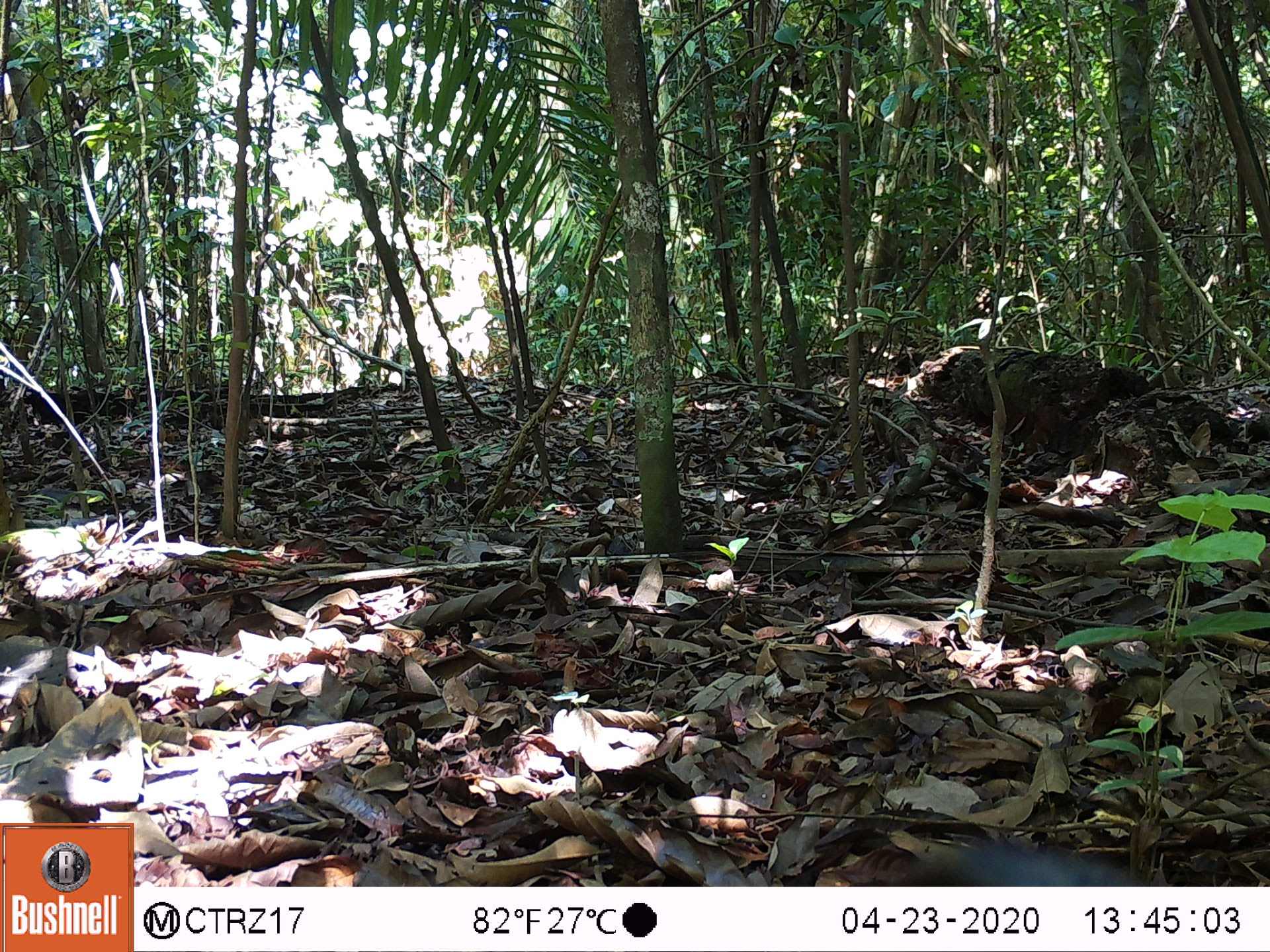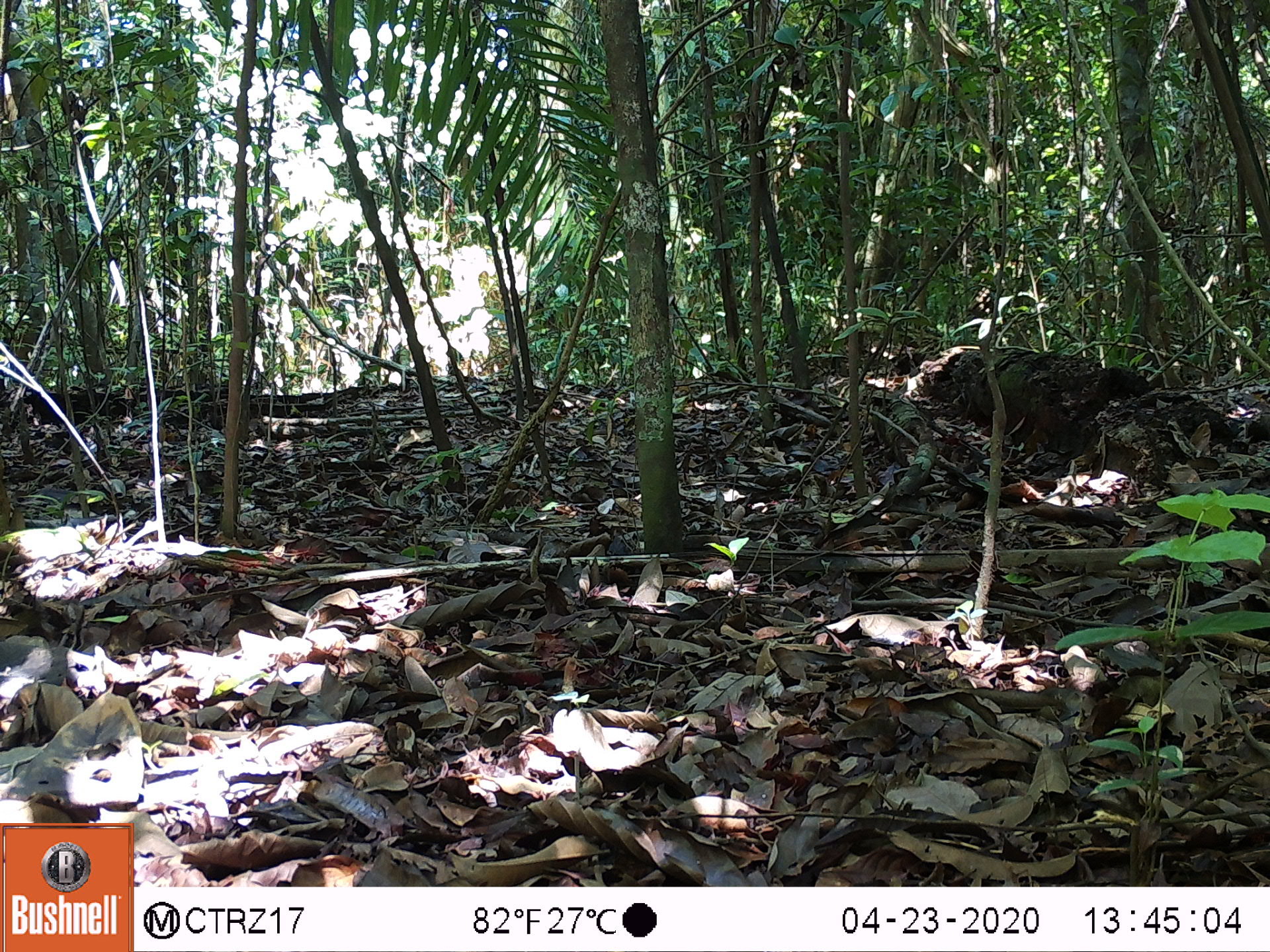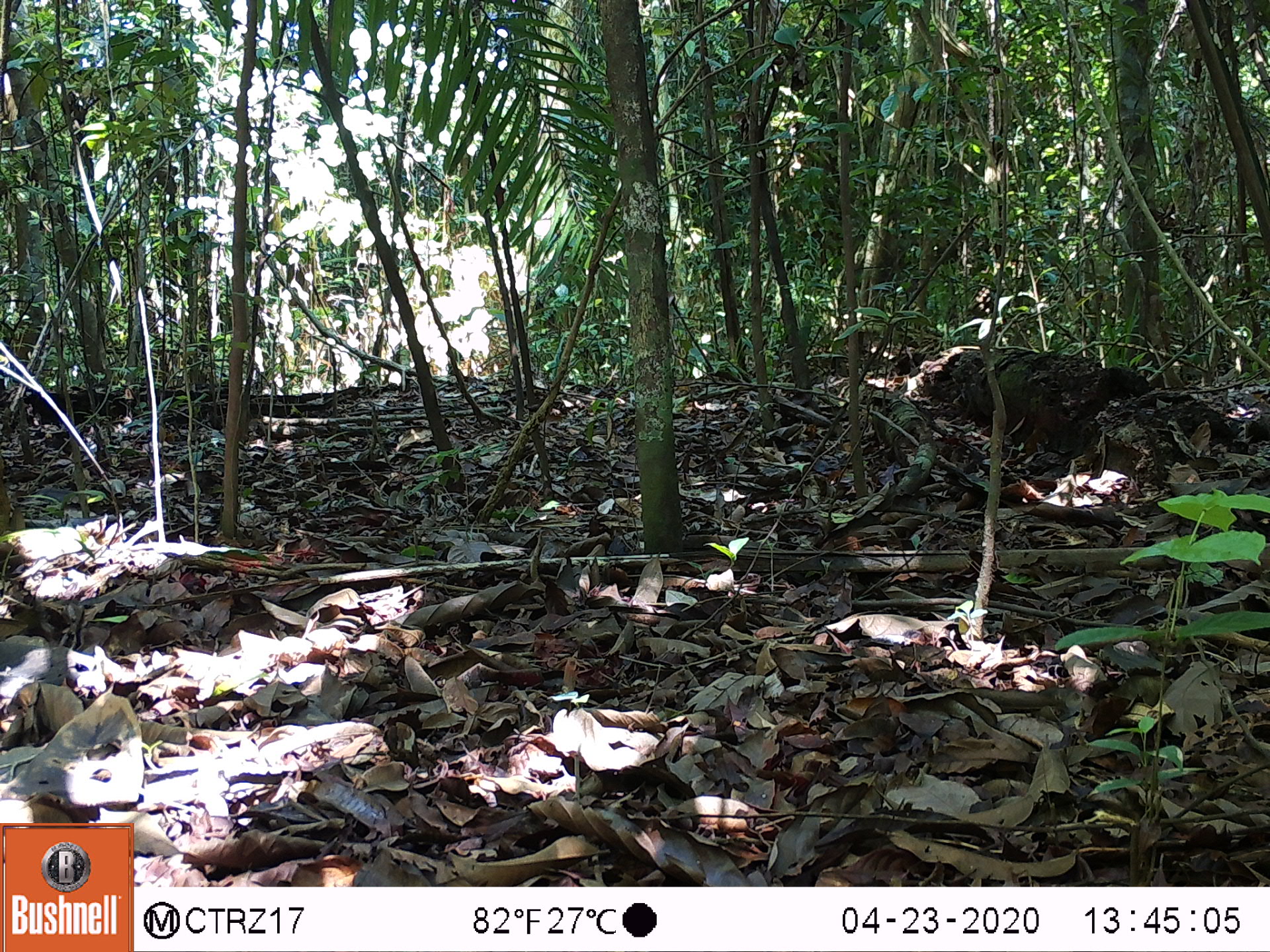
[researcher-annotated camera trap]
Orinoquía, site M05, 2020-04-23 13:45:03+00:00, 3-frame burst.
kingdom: Animalia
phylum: Chordata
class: Mammalia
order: Rodentia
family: Dasyproctidae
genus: Dasyprocta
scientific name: Dasyprocta fuliginosa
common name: black agouti